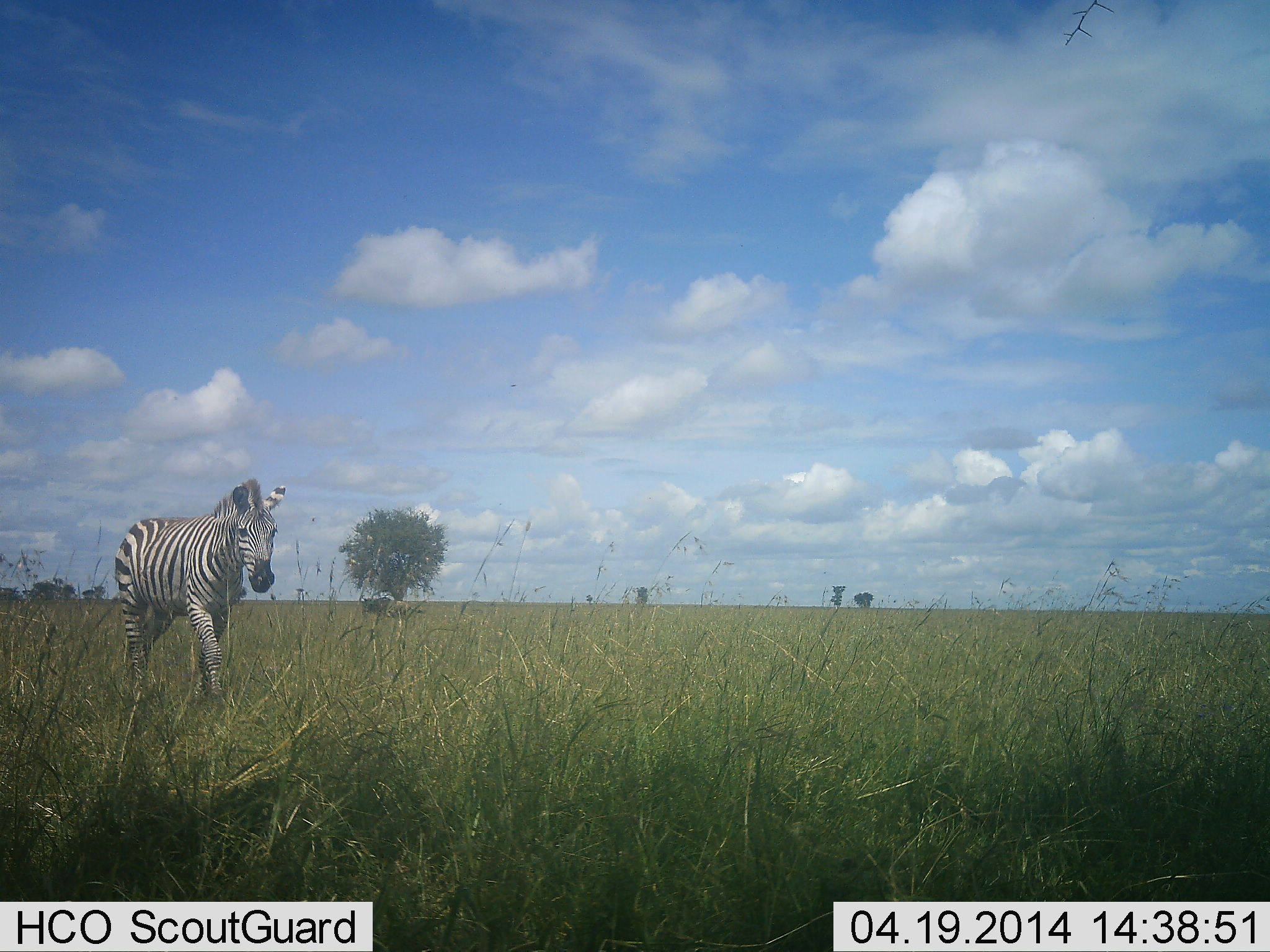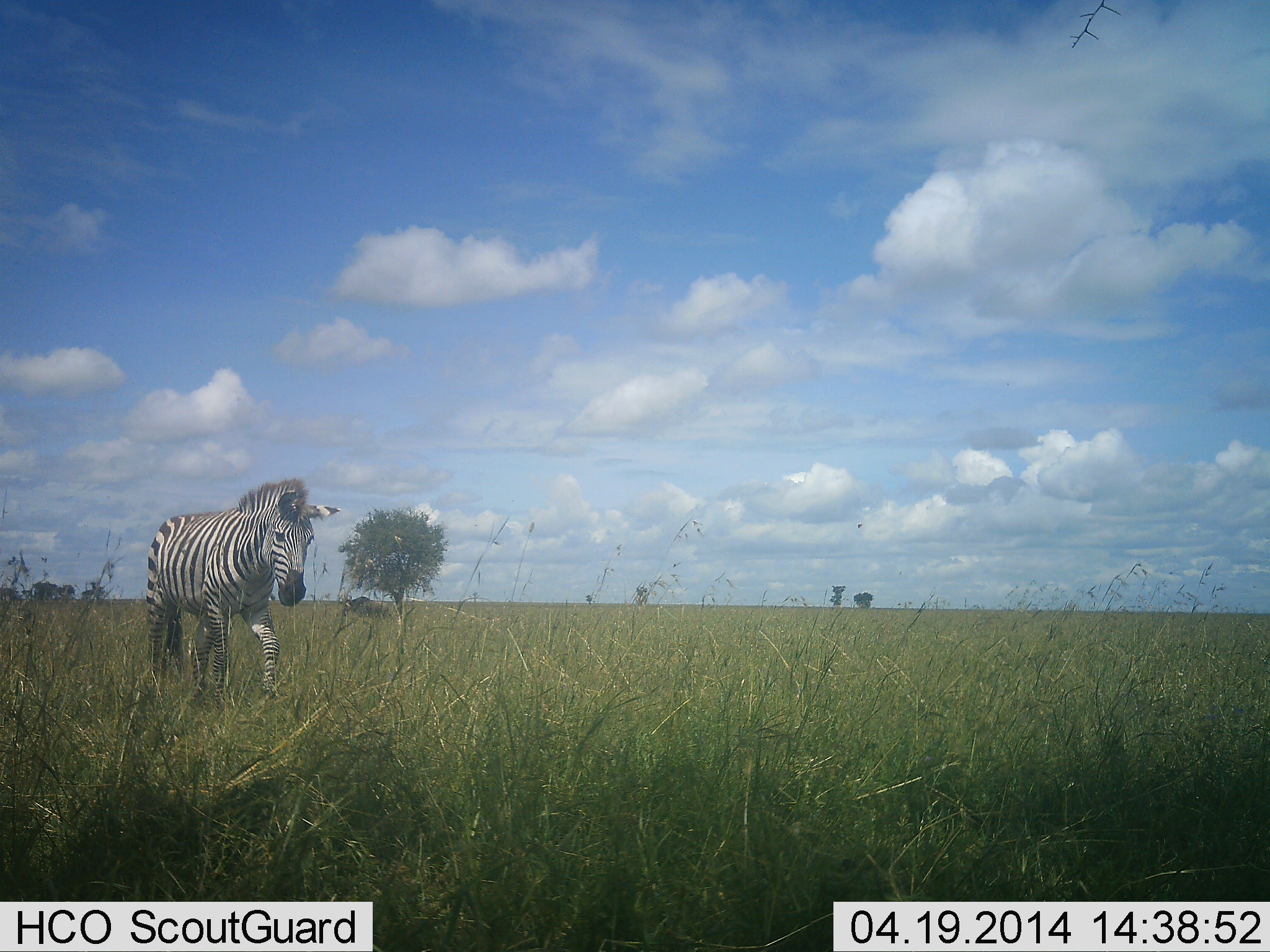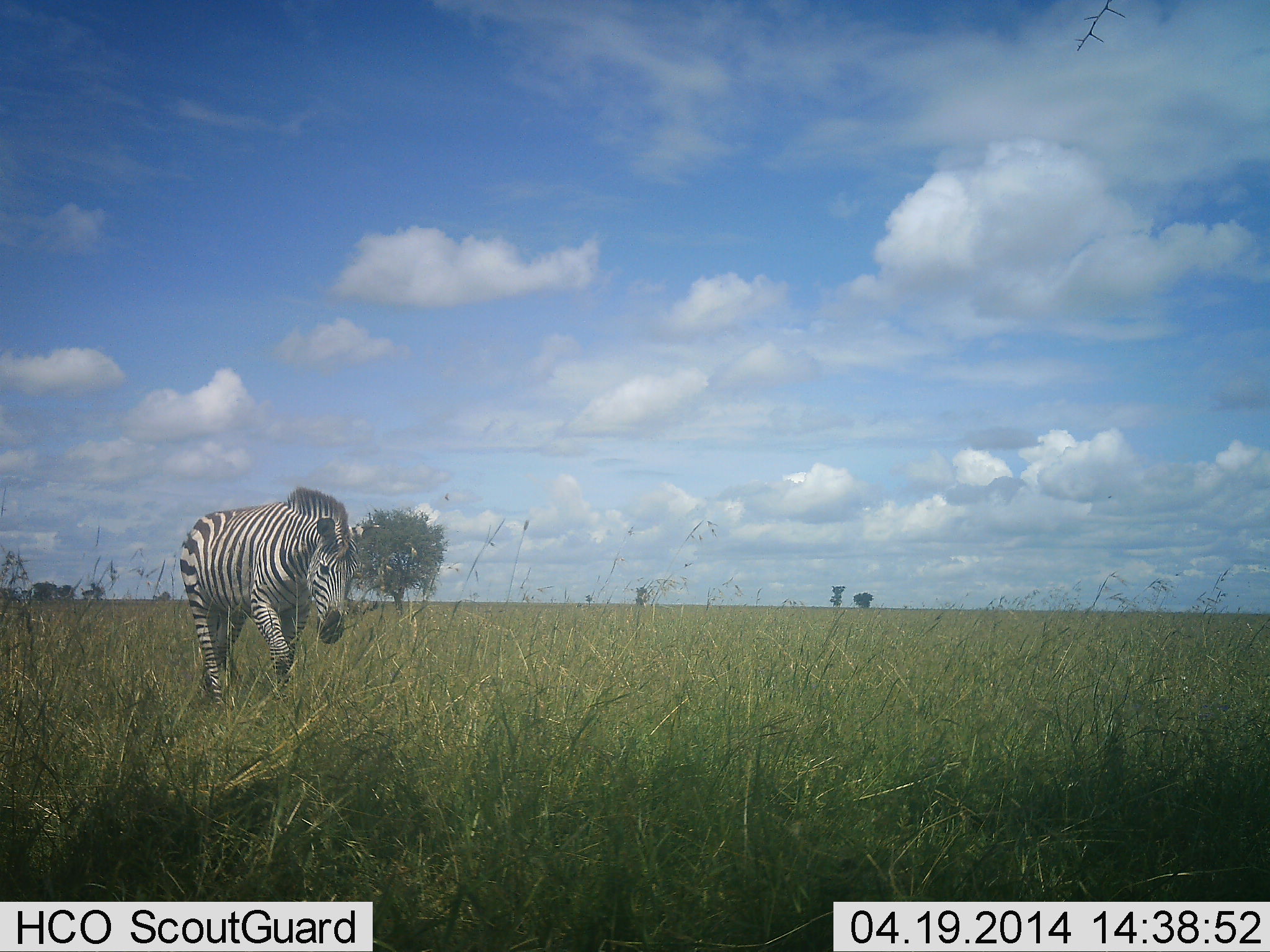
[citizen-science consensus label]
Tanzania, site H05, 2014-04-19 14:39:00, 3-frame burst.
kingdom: Animalia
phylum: Chordata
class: Mammalia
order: Perissodactyla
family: Equidae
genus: Equus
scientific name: Equus quagga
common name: plains zebra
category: zebra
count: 1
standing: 0%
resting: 0%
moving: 100%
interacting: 0%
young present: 0%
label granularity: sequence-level